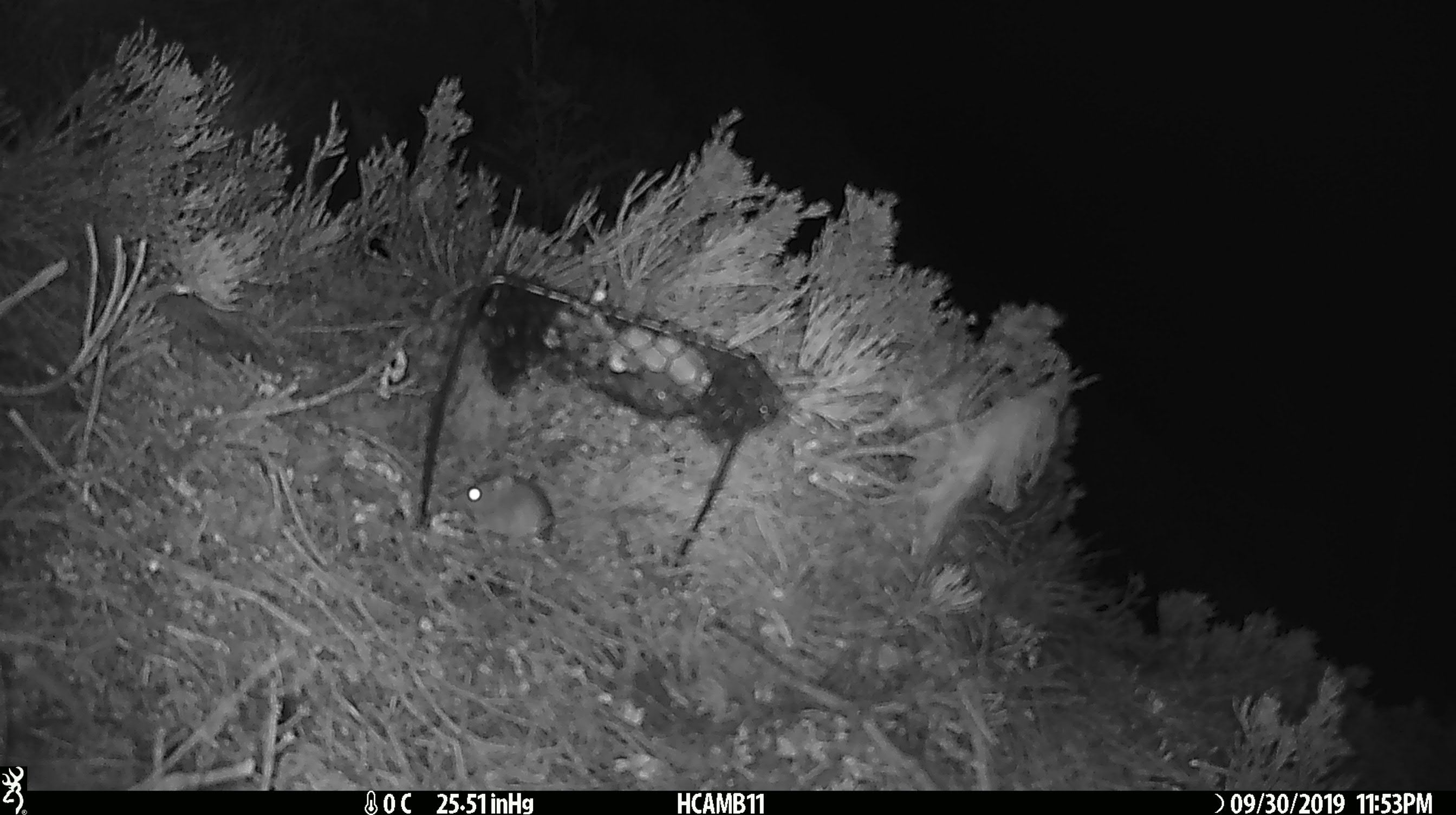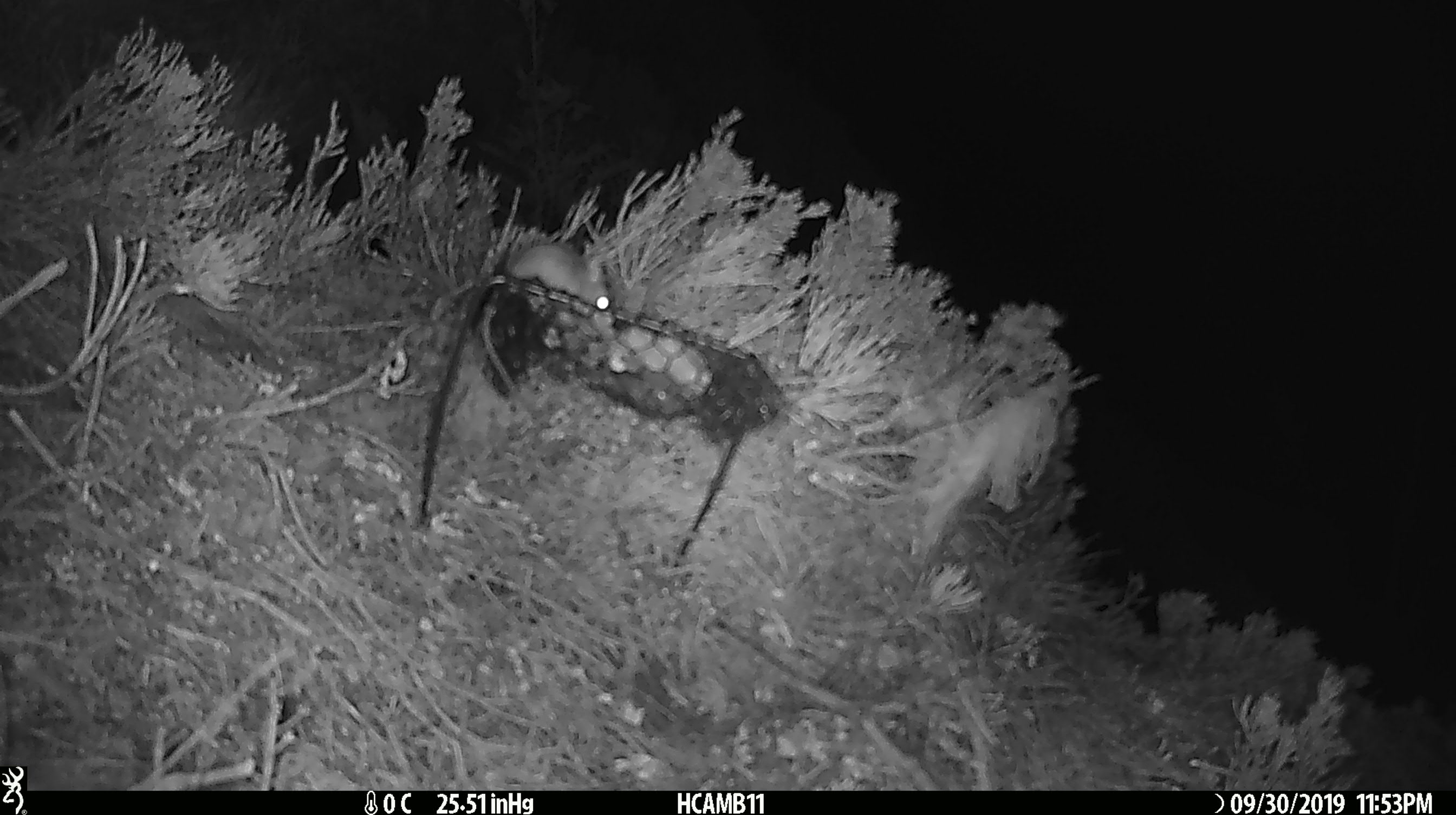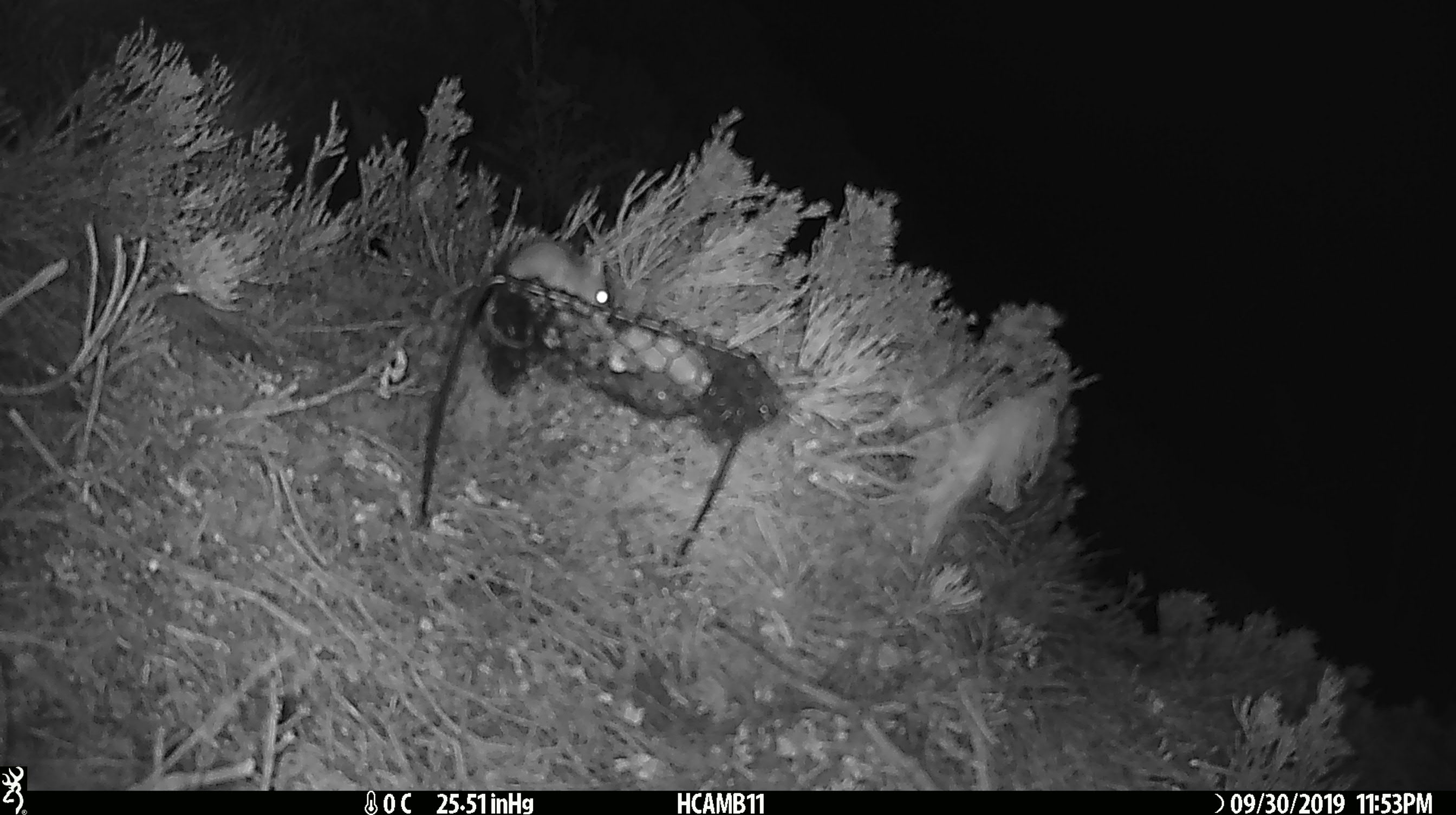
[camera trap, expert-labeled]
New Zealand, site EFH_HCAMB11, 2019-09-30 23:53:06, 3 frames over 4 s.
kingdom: Animalia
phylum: Chordata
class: Mammalia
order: Rodentia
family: Muridae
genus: Mus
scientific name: Mus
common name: mouse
Mouse (Mus).